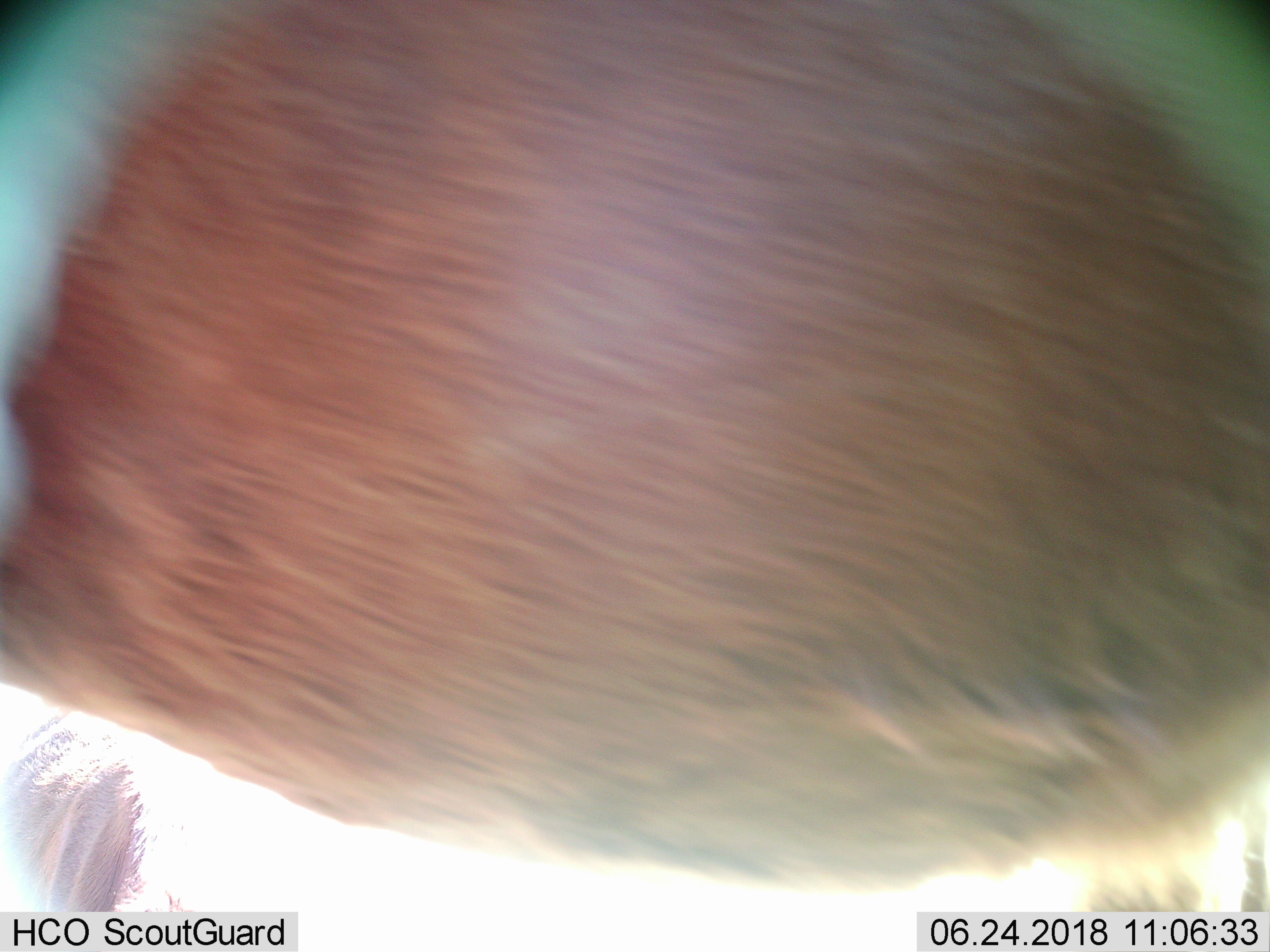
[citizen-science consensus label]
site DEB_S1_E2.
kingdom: Animalia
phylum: Chordata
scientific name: Vertebrata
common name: domestic animal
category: domesticanimal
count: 2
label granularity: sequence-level